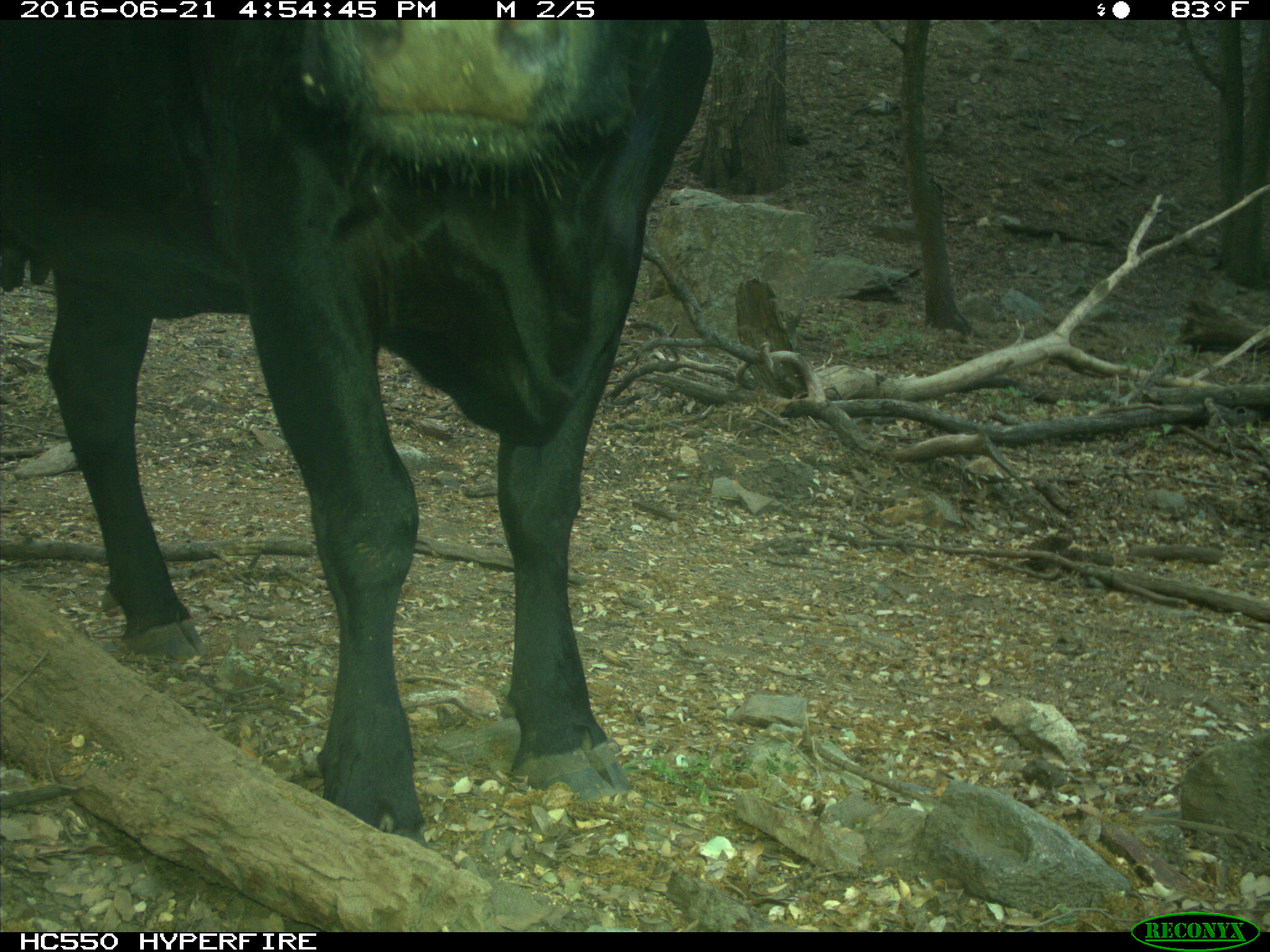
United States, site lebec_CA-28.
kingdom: Animalia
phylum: Chordata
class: Mammalia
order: Artiodactyla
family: Bovidae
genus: Bos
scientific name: Bos taurus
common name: domestic cow